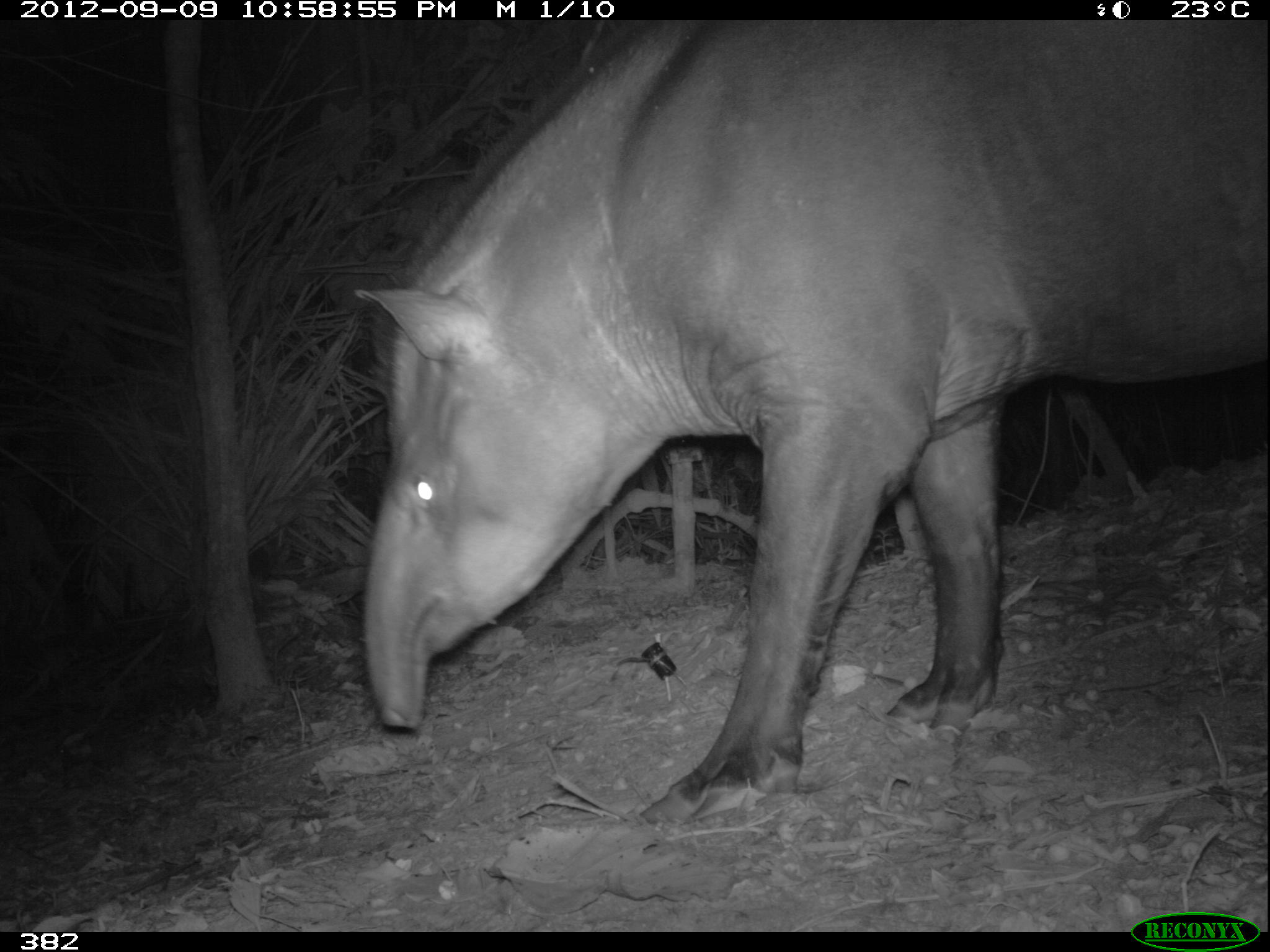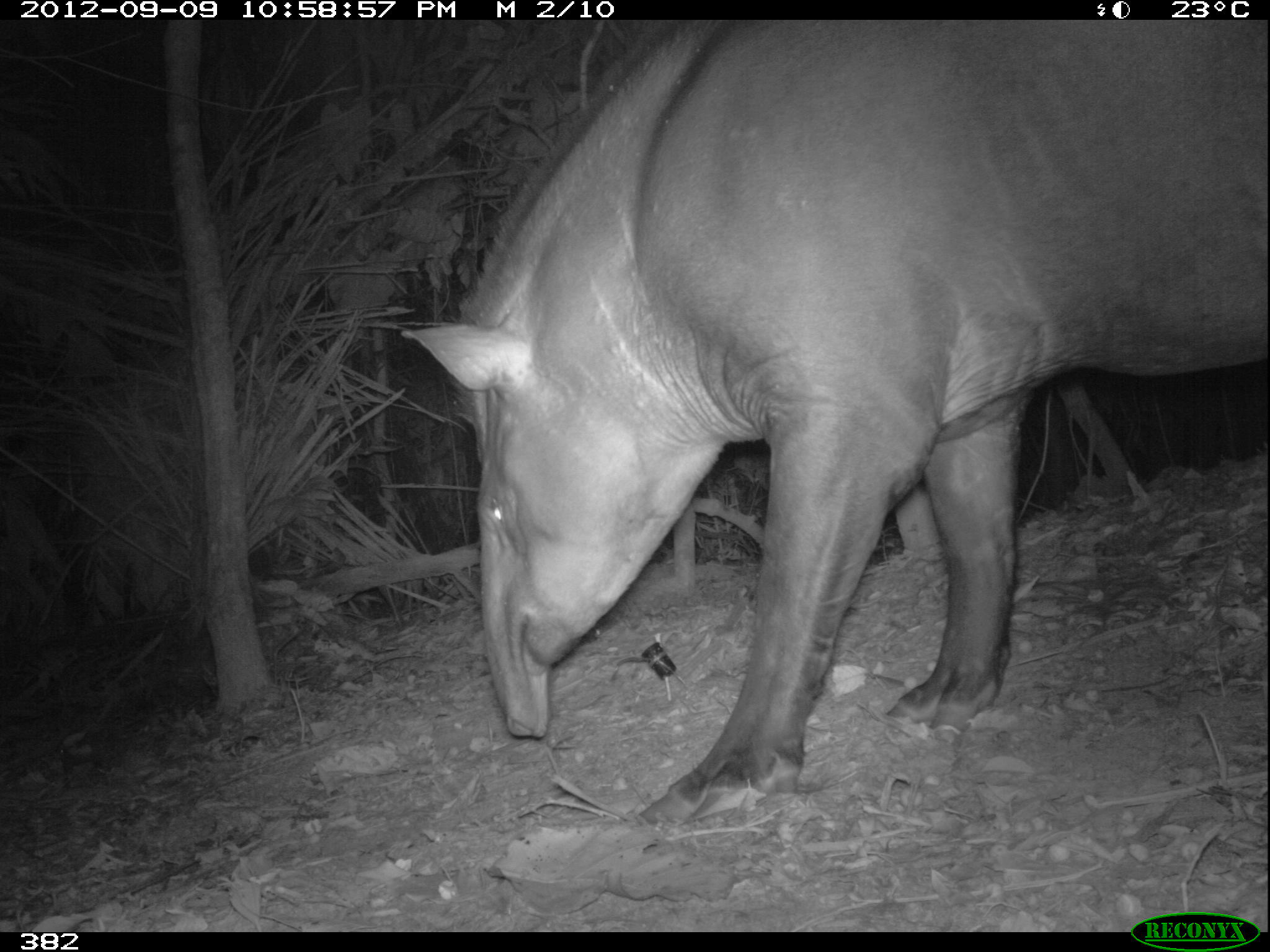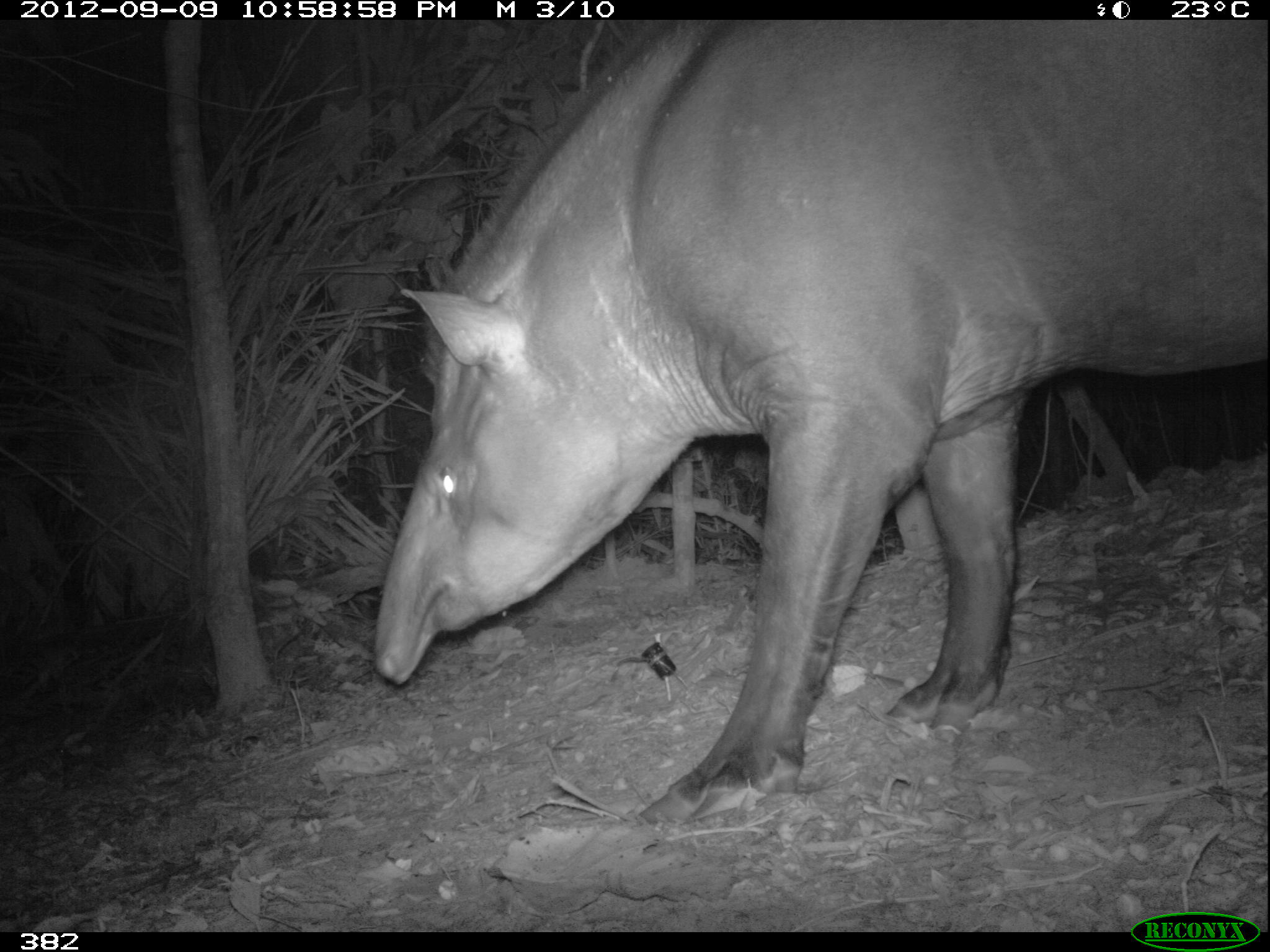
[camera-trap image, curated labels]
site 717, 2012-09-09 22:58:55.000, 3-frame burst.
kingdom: Animalia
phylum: Chordata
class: Mammalia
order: Perissodactyla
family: Tapiridae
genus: Tapirus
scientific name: Tapirus terrestris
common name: south american tapir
Tapirus terrestris (south american tapir).